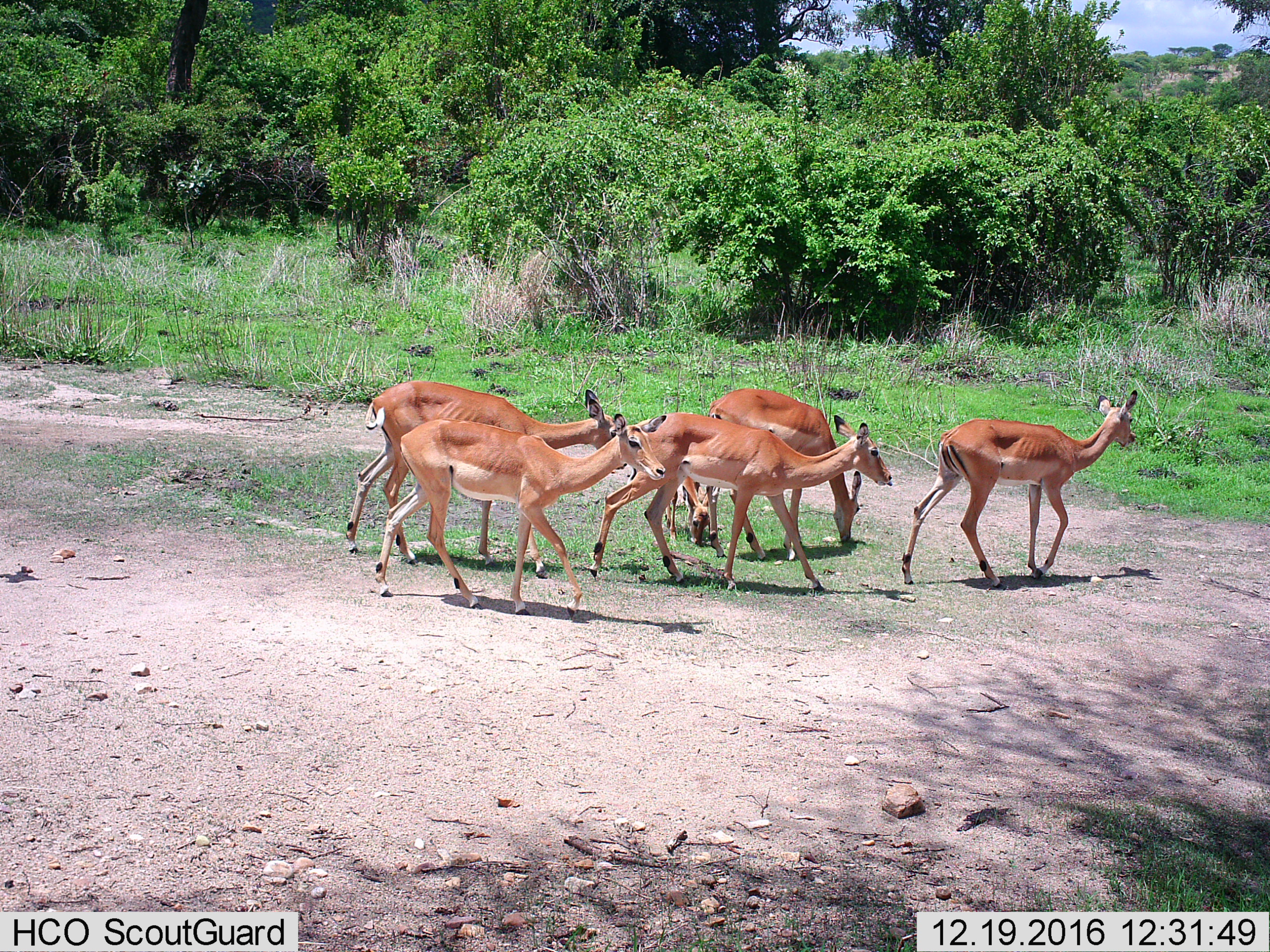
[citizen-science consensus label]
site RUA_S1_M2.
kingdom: Animalia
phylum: Chordata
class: Mammalia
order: Artiodactyla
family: Bovidae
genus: Aepyceros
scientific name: Aepyceros melampus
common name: impala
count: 6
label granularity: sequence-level